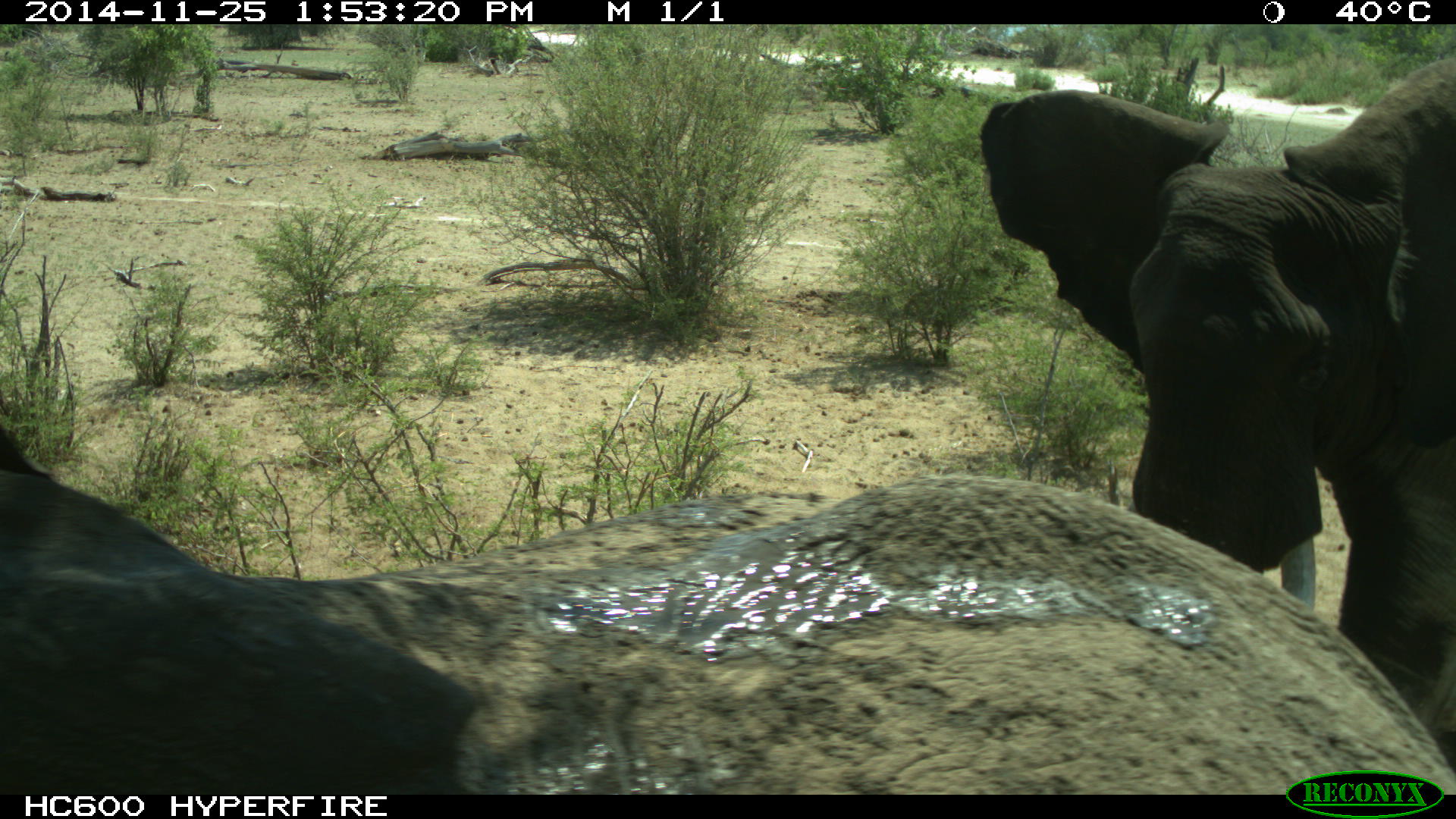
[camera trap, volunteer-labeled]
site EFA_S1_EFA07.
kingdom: Animalia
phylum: Chordata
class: Mammalia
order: Proboscidea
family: Elephantidae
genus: Loxodonta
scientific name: Loxodonta africana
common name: african bush elephant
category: elephant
Elephant (african bush elephant) (Loxodonta africana), count 2. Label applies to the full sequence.